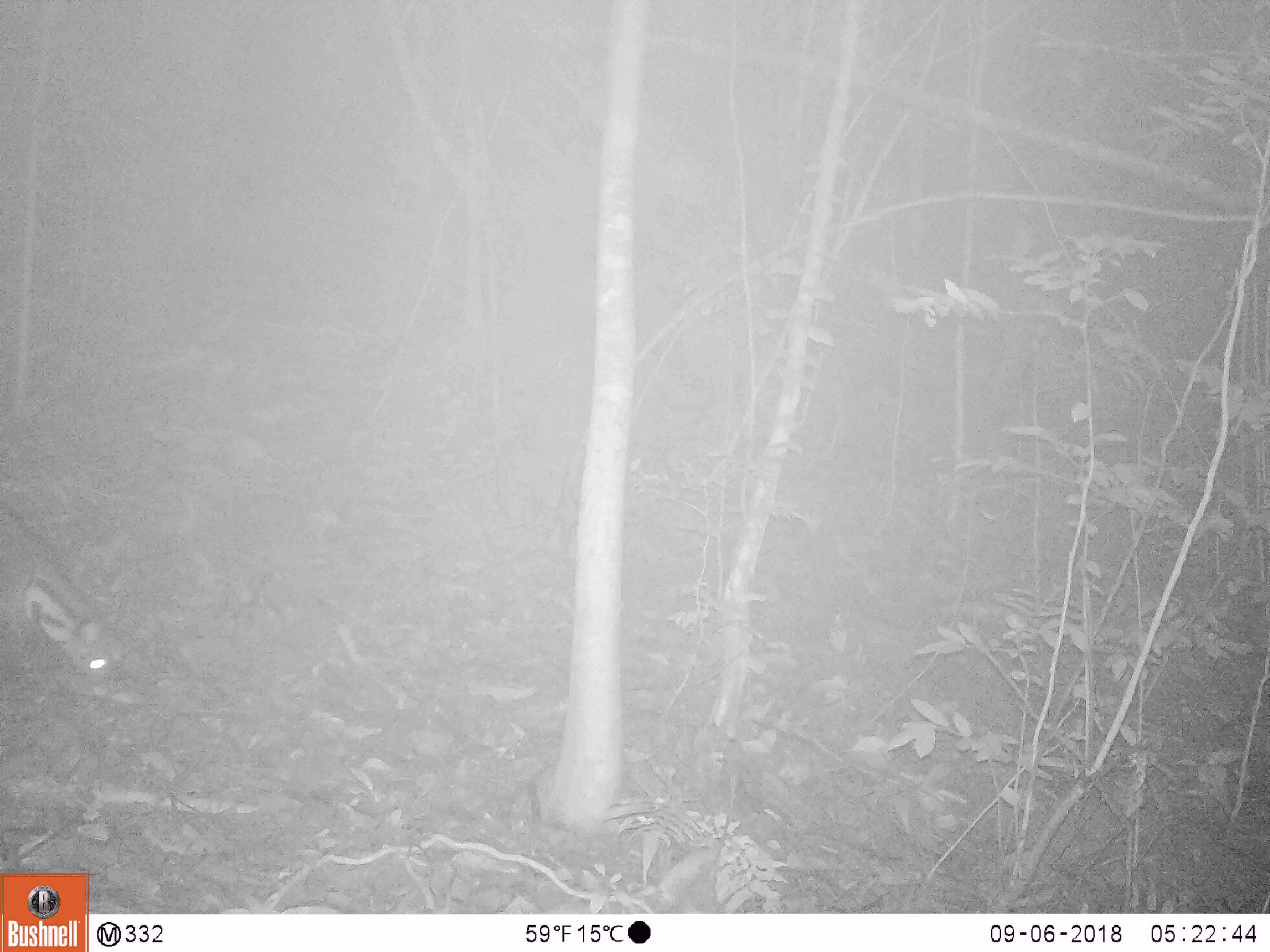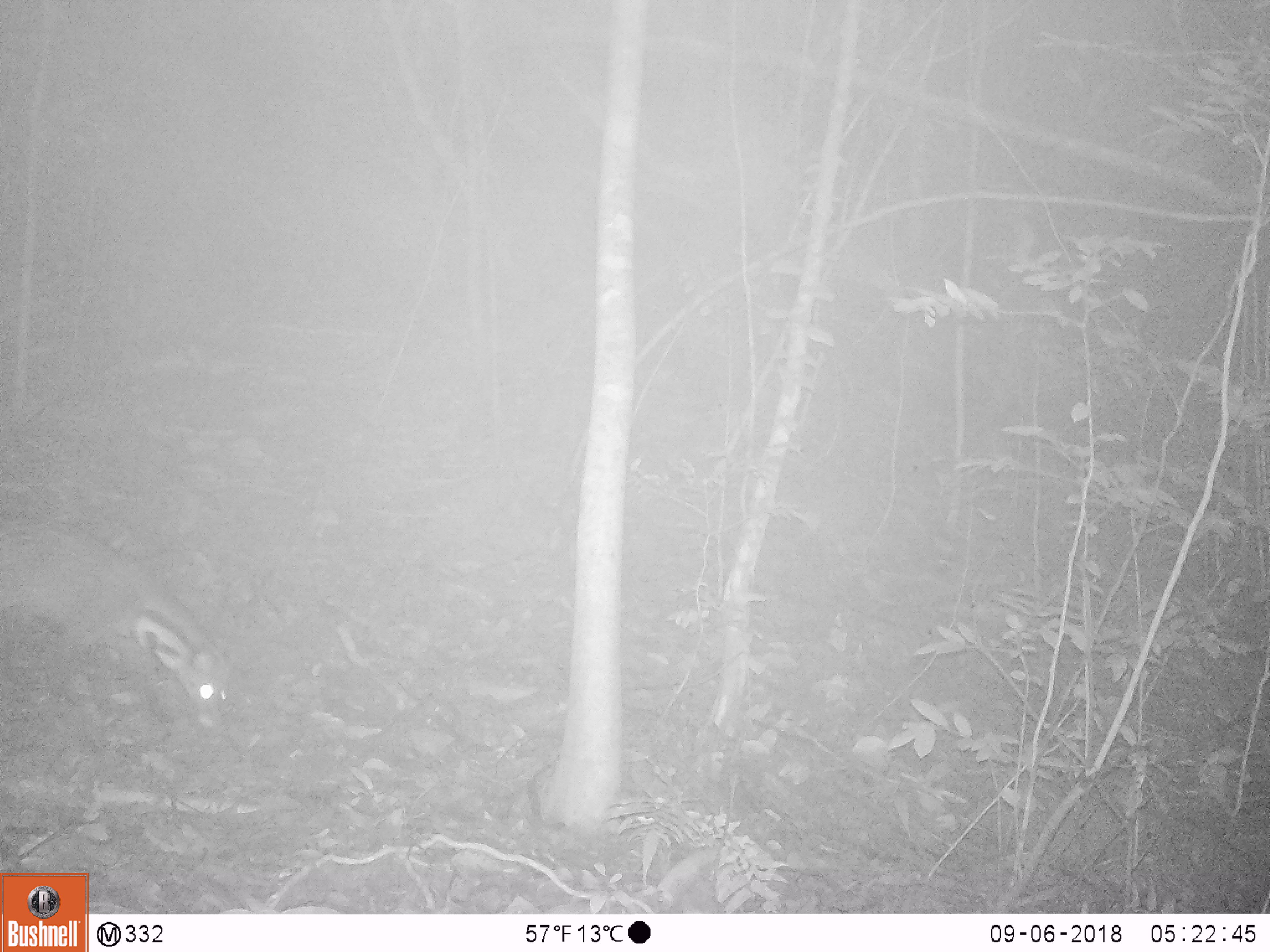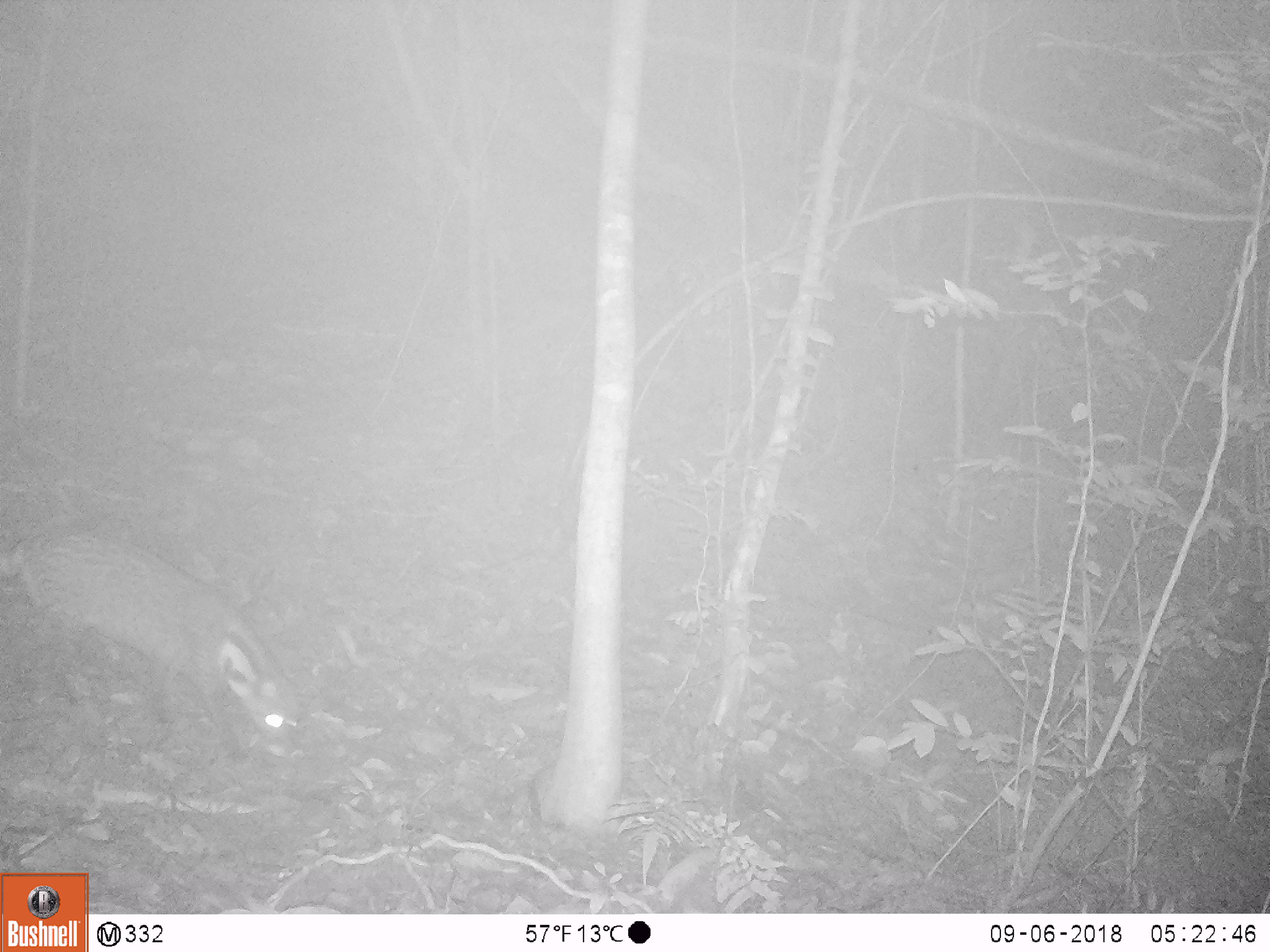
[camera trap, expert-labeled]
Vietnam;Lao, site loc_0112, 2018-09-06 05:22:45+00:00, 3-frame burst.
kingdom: Animalia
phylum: Chordata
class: Mammalia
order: Carnivora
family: Viverridae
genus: Viverra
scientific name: Viverra zibetha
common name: large indian civet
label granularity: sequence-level